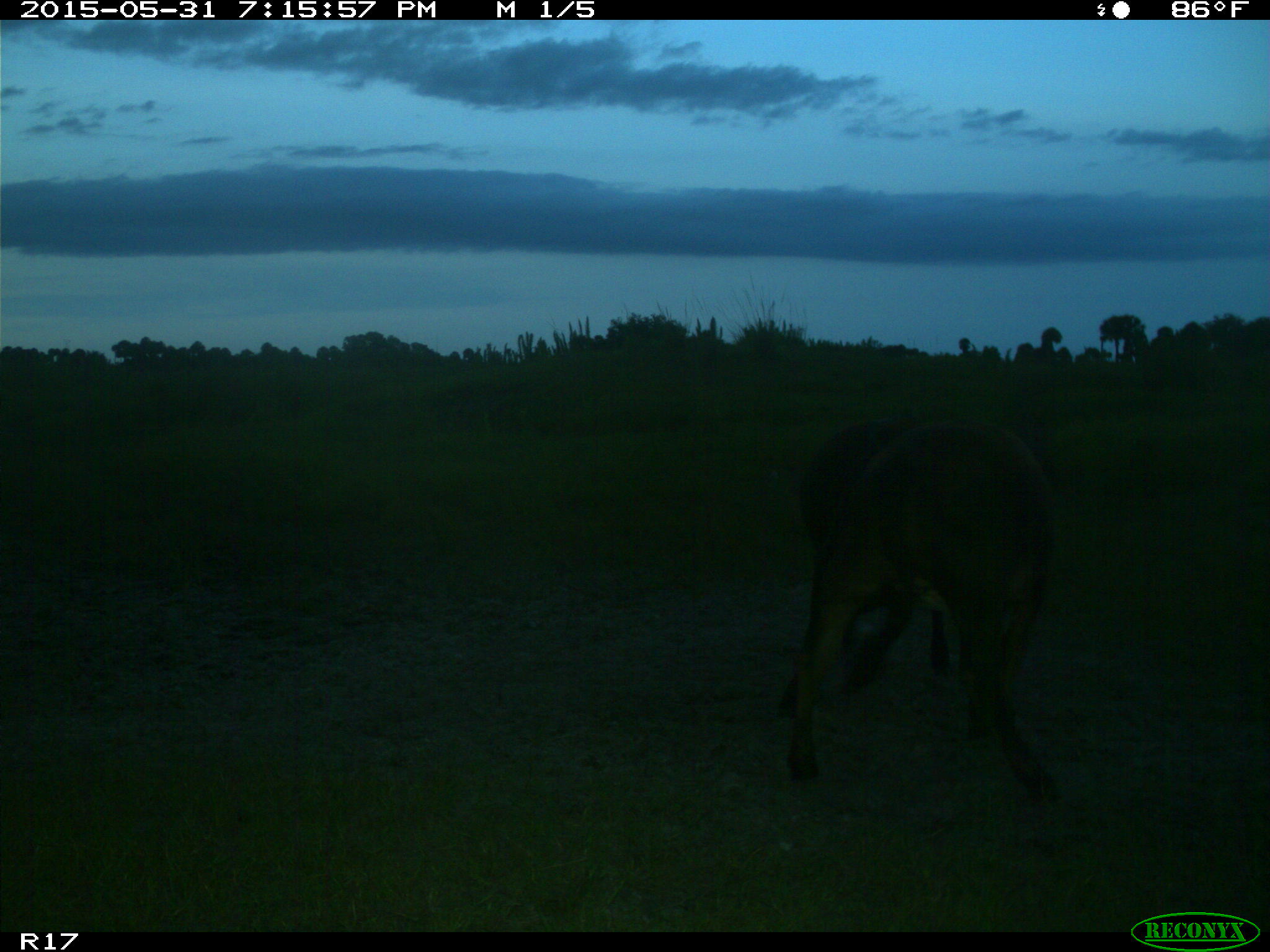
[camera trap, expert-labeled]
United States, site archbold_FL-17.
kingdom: Animalia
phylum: Chordata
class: Mammalia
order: Artiodactyla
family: Bovidae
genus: Bos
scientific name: Bos taurus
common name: domestic cow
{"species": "Bos taurus (domestic cow)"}